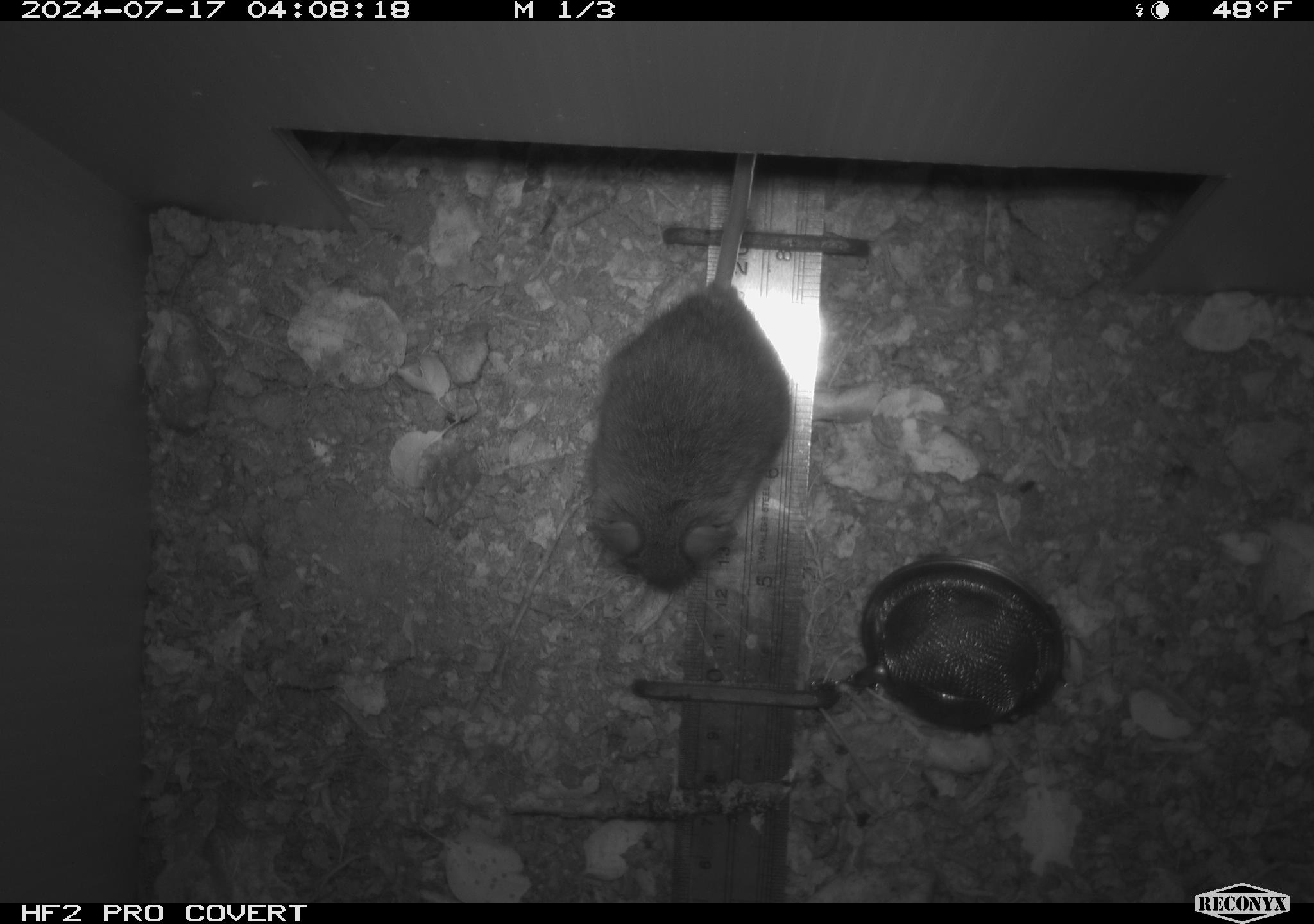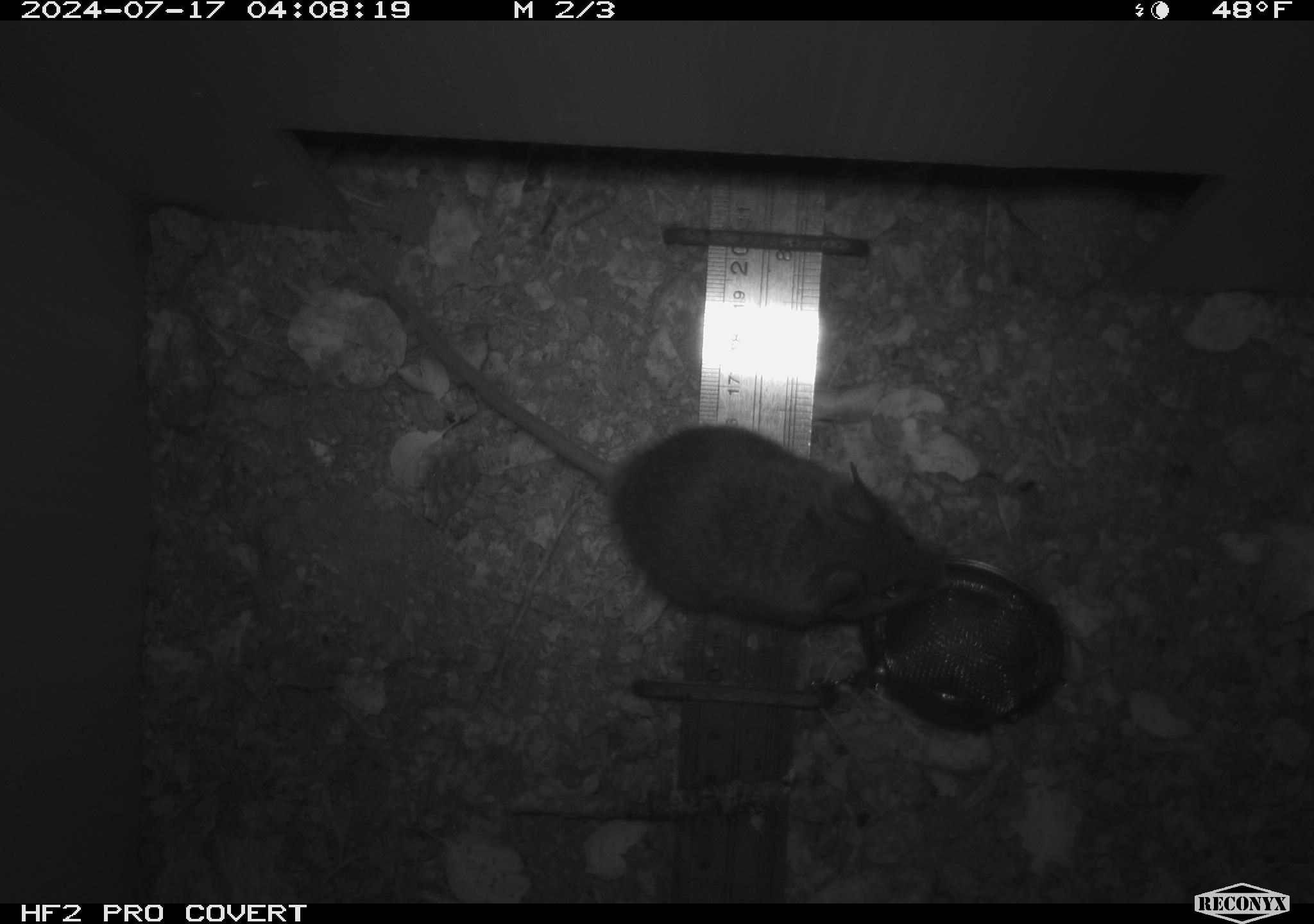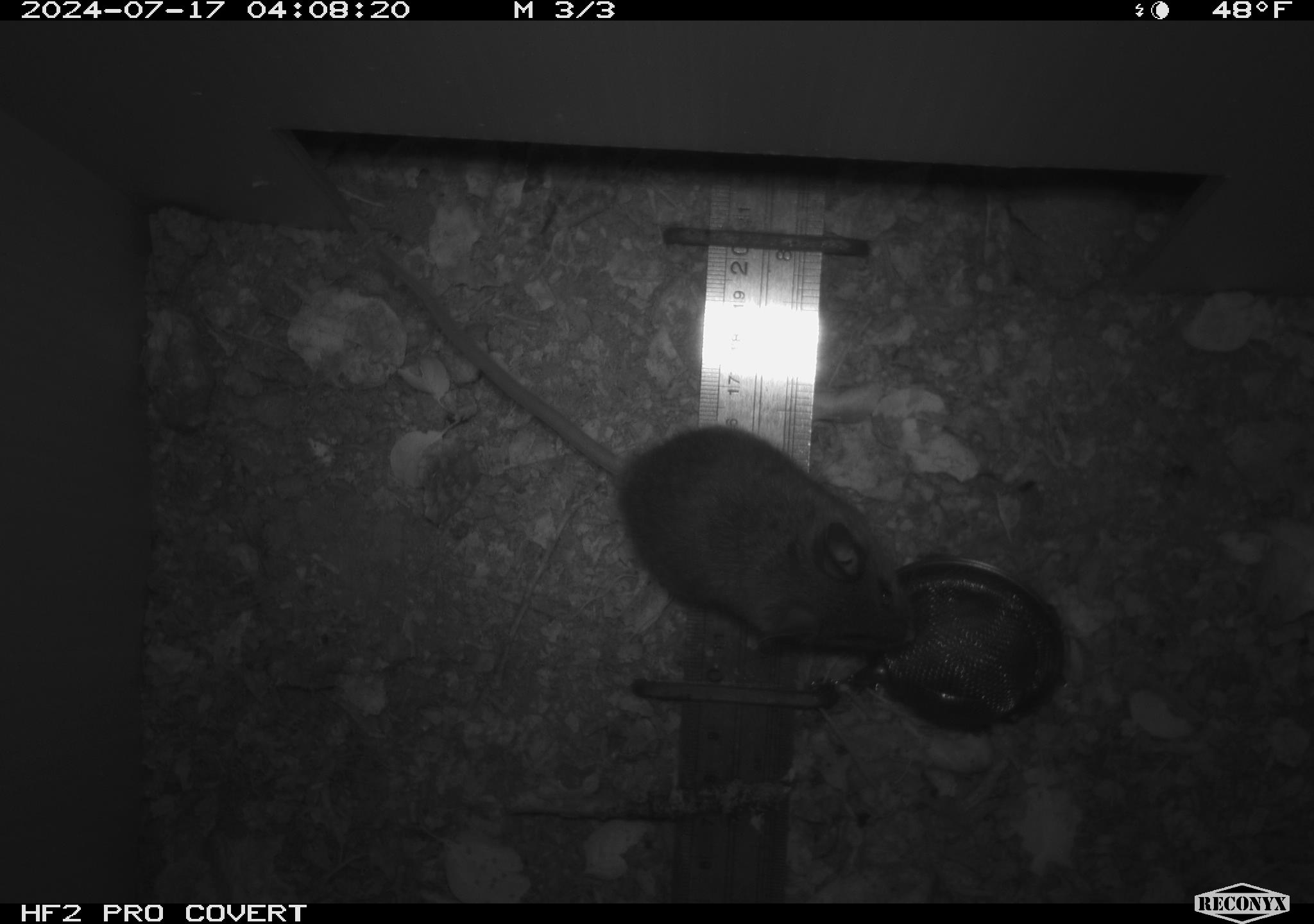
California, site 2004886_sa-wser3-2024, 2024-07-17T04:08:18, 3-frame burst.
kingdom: Animalia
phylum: Chordata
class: Mammalia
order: Rodentia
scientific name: Rodentia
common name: woodrat or rat or mouse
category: woodrat or rat or mouse species